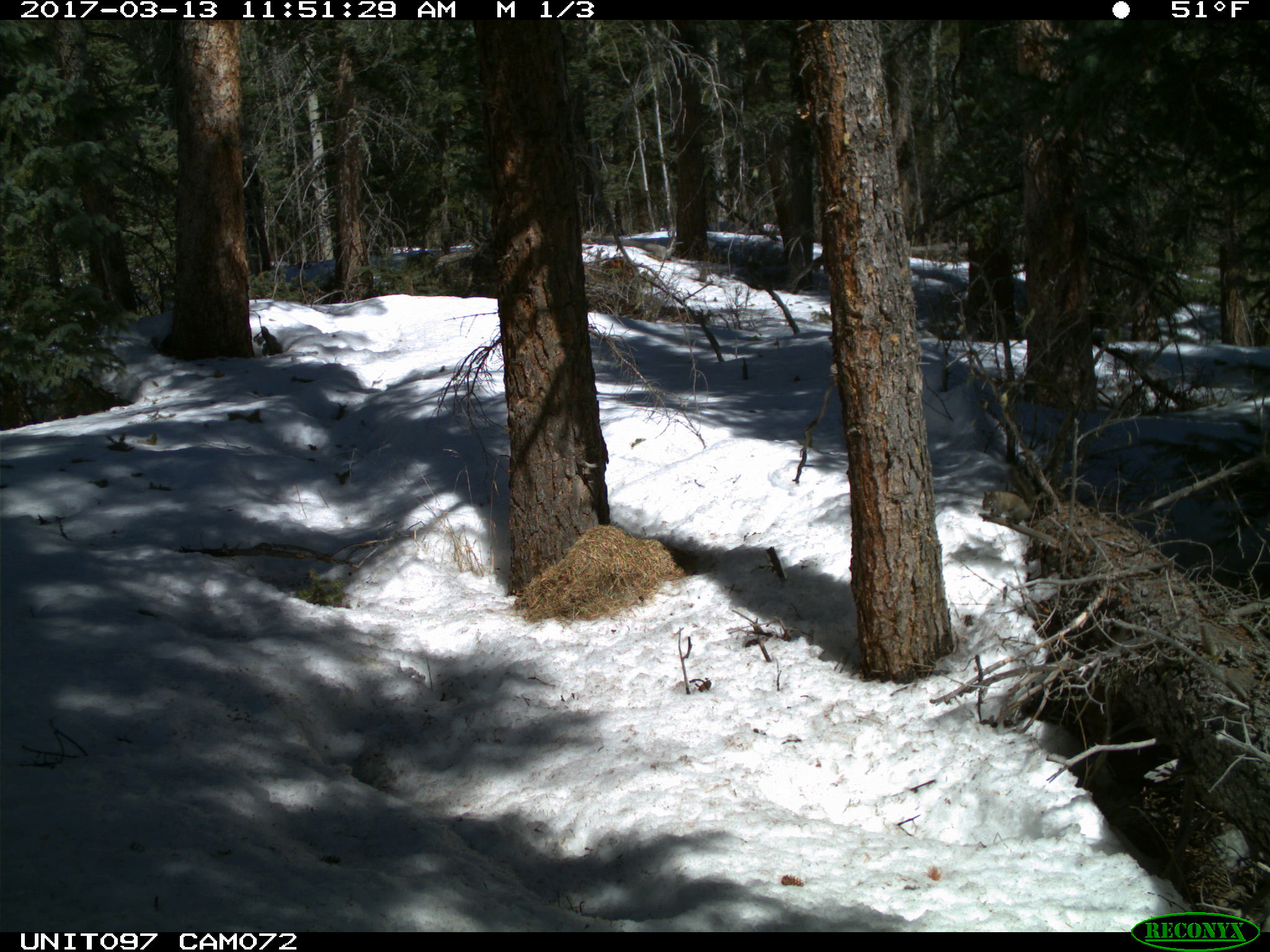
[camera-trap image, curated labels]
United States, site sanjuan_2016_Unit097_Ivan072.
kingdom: Animalia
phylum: Chordata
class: Mammalia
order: Rodentia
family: Sciuridae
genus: Tamiasciurus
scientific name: Tamiasciurus hudsonicus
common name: american red squirrel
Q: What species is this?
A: Tamiasciurus hudsonicus (american red squirrel).